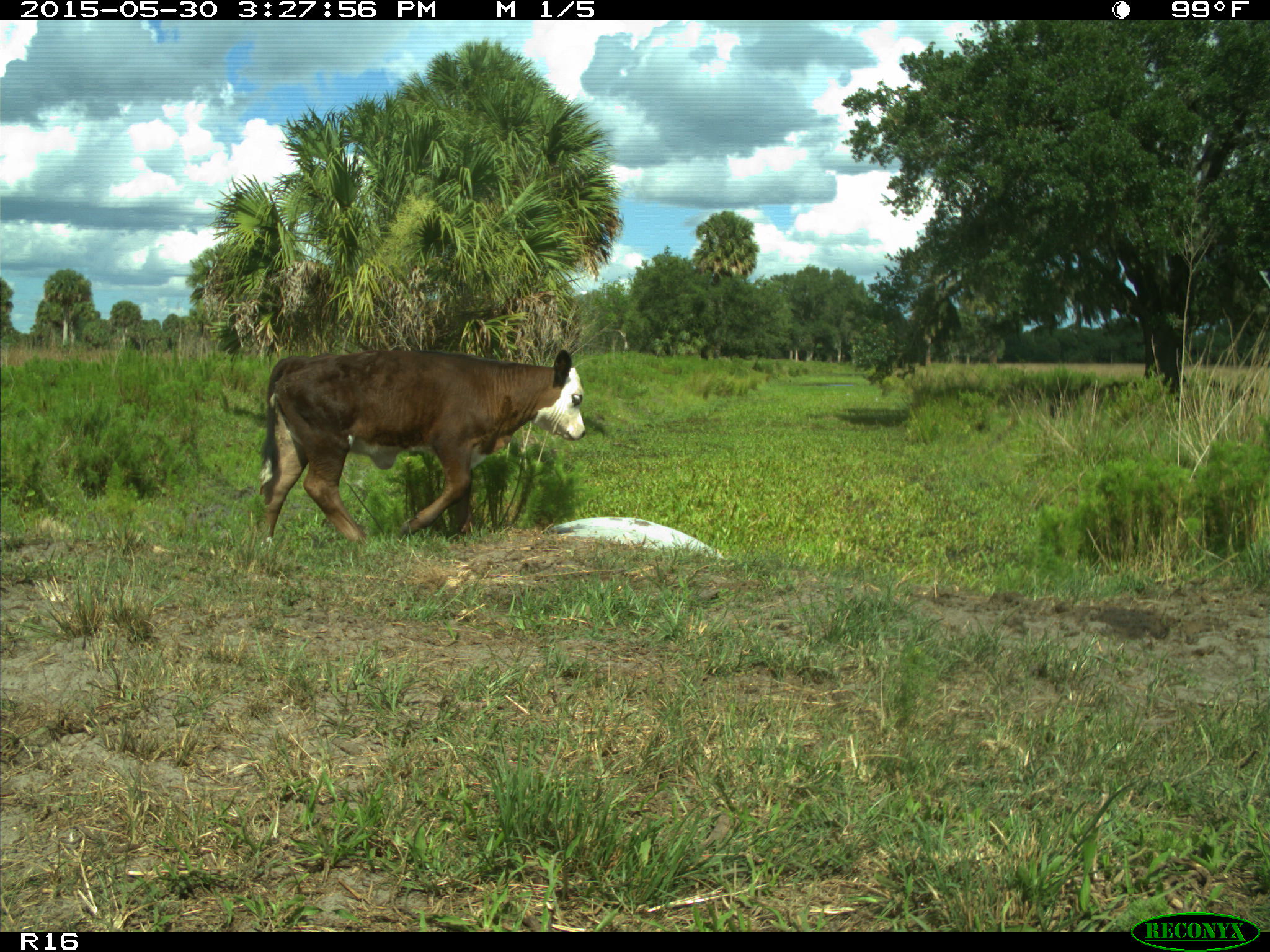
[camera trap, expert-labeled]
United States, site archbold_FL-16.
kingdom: Animalia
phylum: Chordata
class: Mammalia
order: Artiodactyla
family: Bovidae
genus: Bos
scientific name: Bos taurus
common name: domestic cow